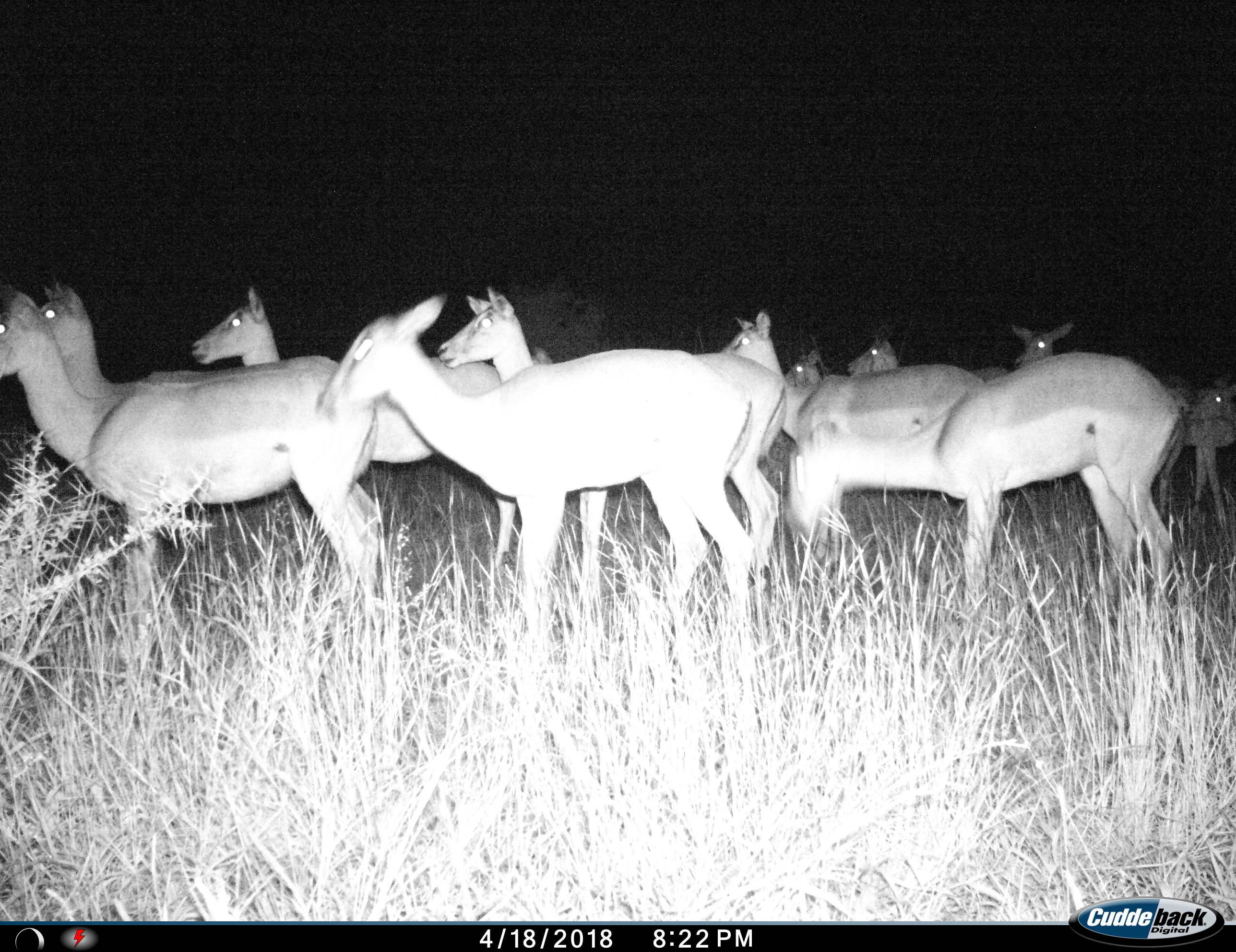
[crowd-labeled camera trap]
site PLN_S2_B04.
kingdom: Animalia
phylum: Chordata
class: Mammalia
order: Artiodactyla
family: Bovidae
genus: Aepyceros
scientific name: Aepyceros melampus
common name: impala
Impala (Aepyceros melampus), count 11-50. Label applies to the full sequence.